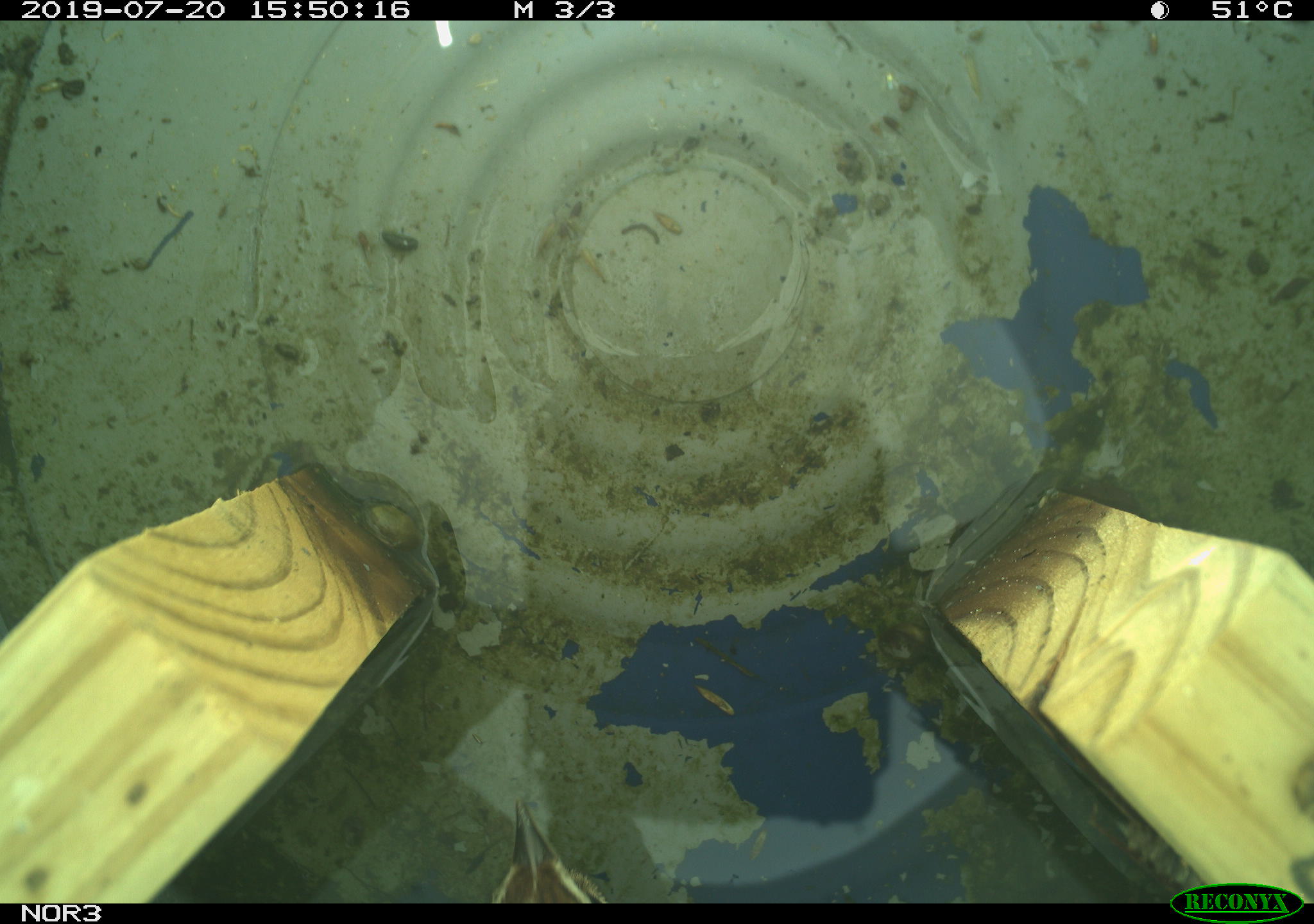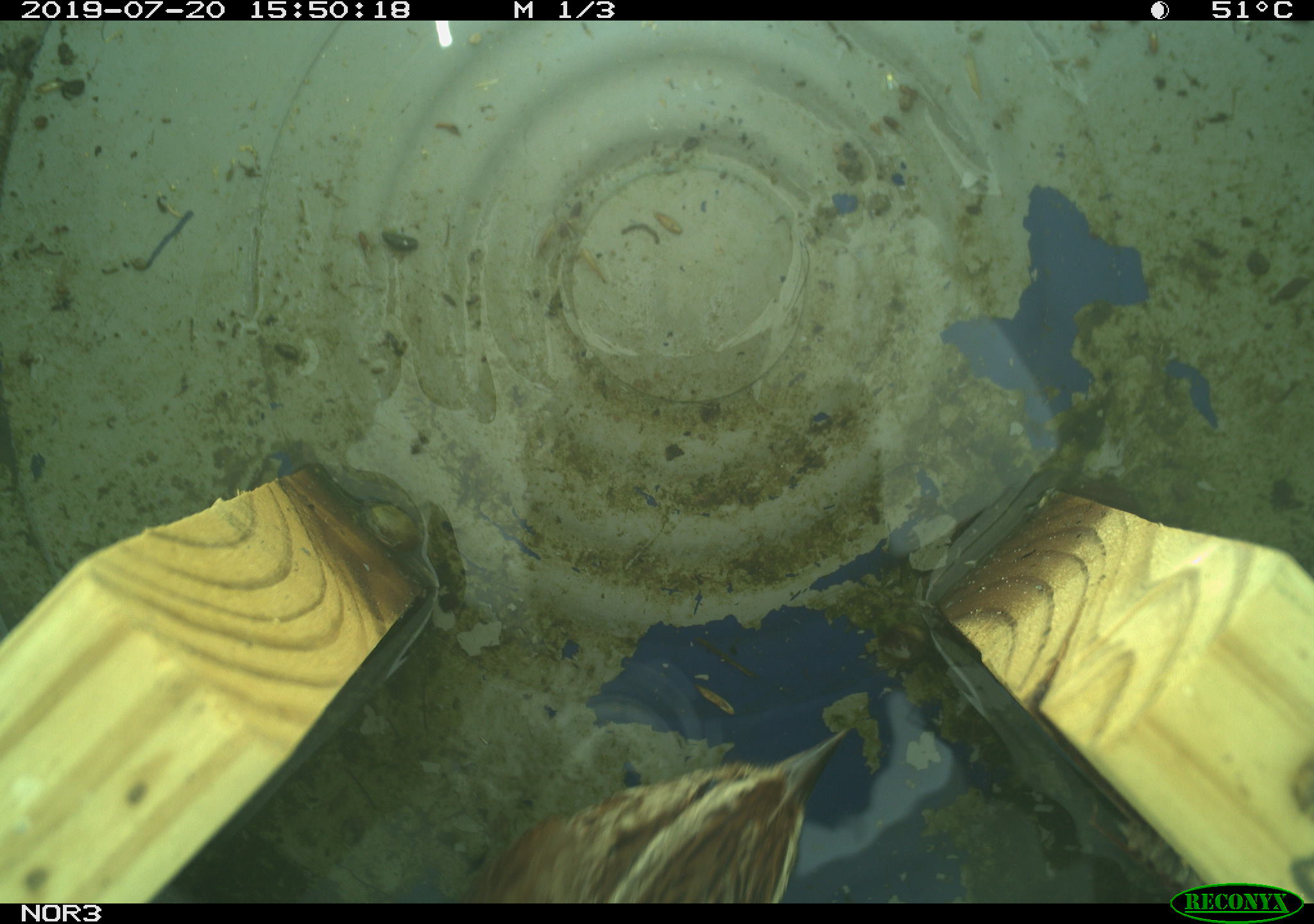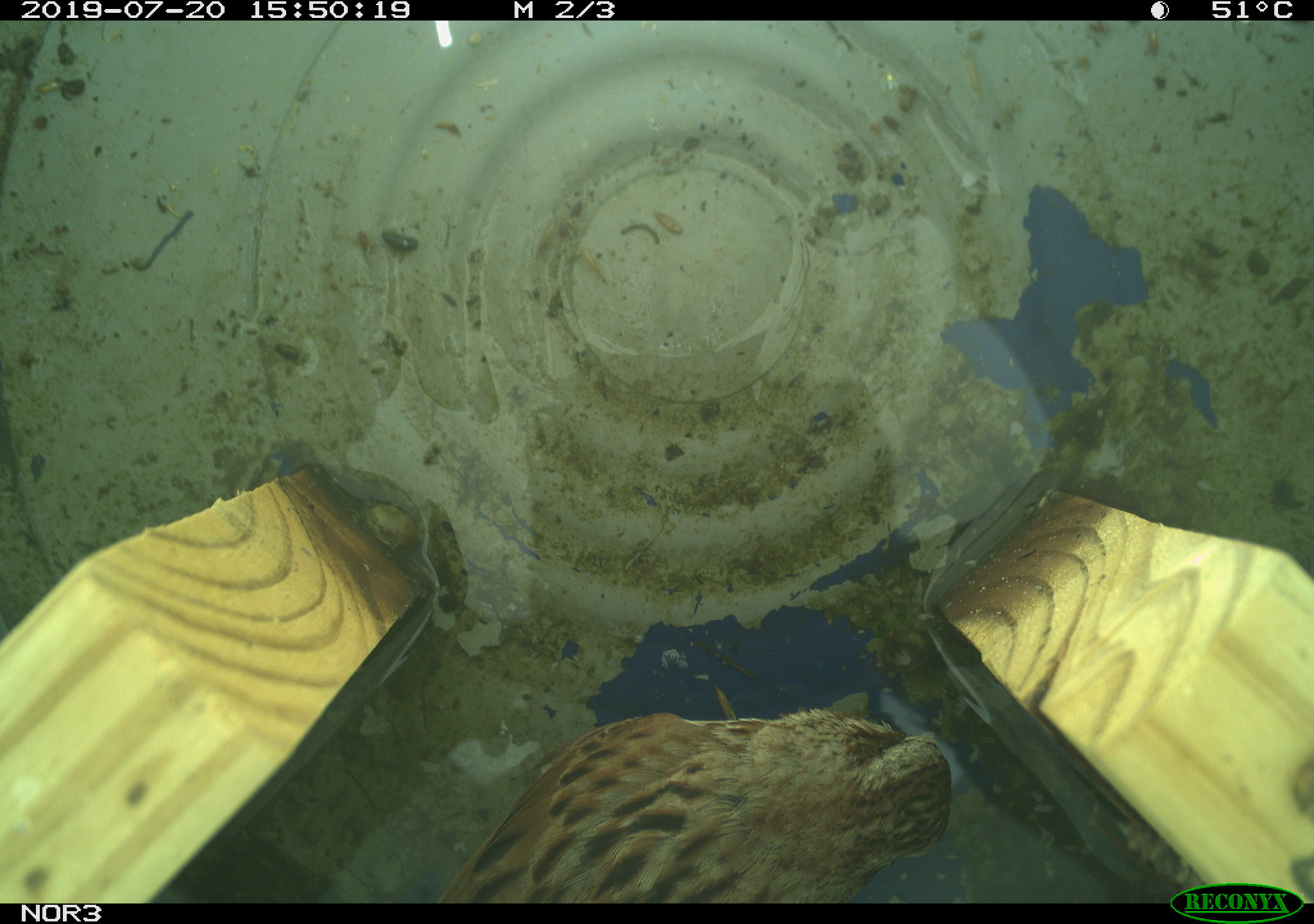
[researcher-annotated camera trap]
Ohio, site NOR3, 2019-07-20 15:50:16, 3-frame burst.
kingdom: Animalia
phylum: Chordata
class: Aves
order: Passeriformes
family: Passerellidae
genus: Melospiza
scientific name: Melospiza melodia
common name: song sparrow